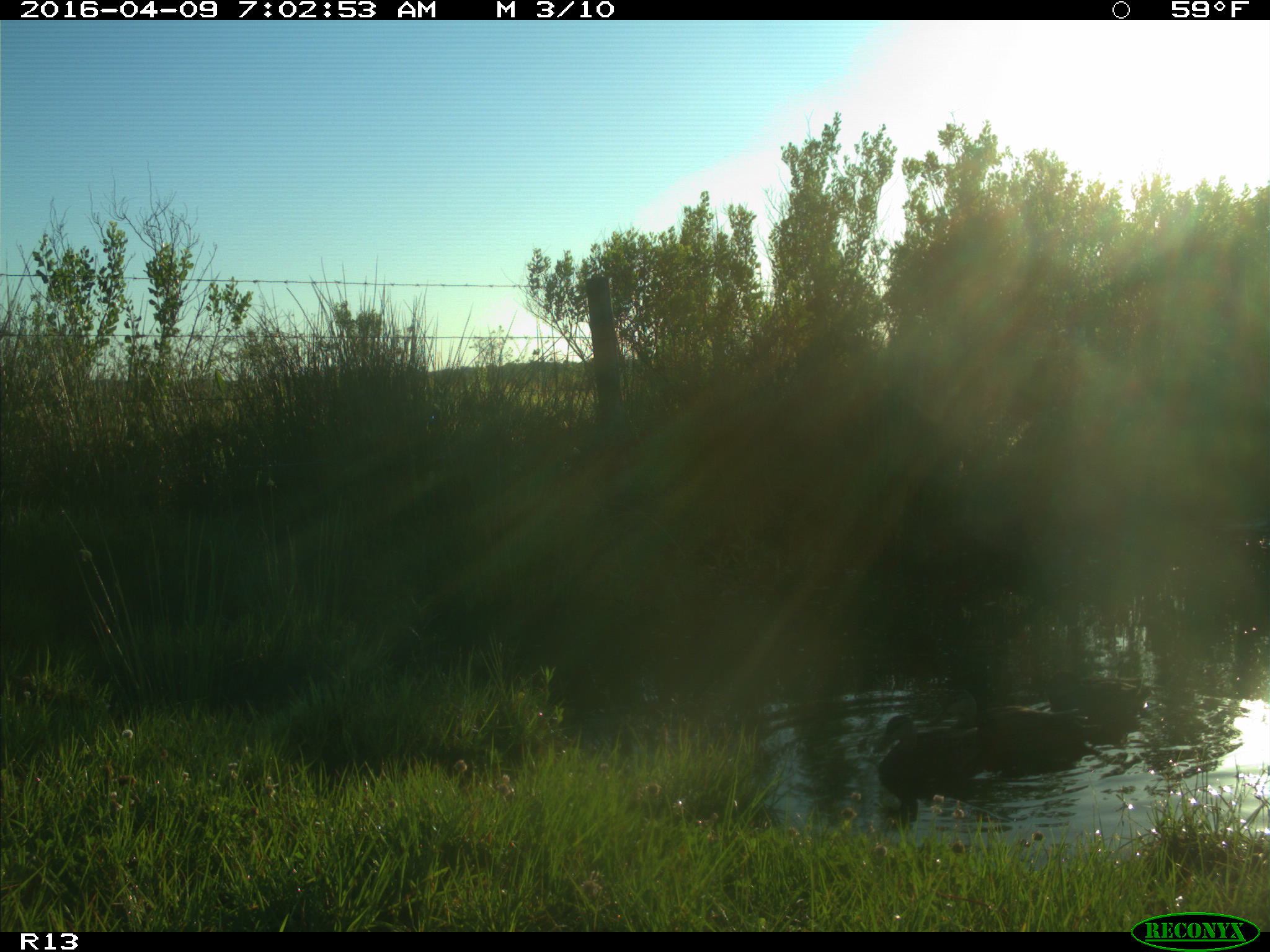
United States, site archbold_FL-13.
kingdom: Animalia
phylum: Chordata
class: Aves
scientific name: Aves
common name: birds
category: unidentified bird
Unidentified bird (birds) (Aves).